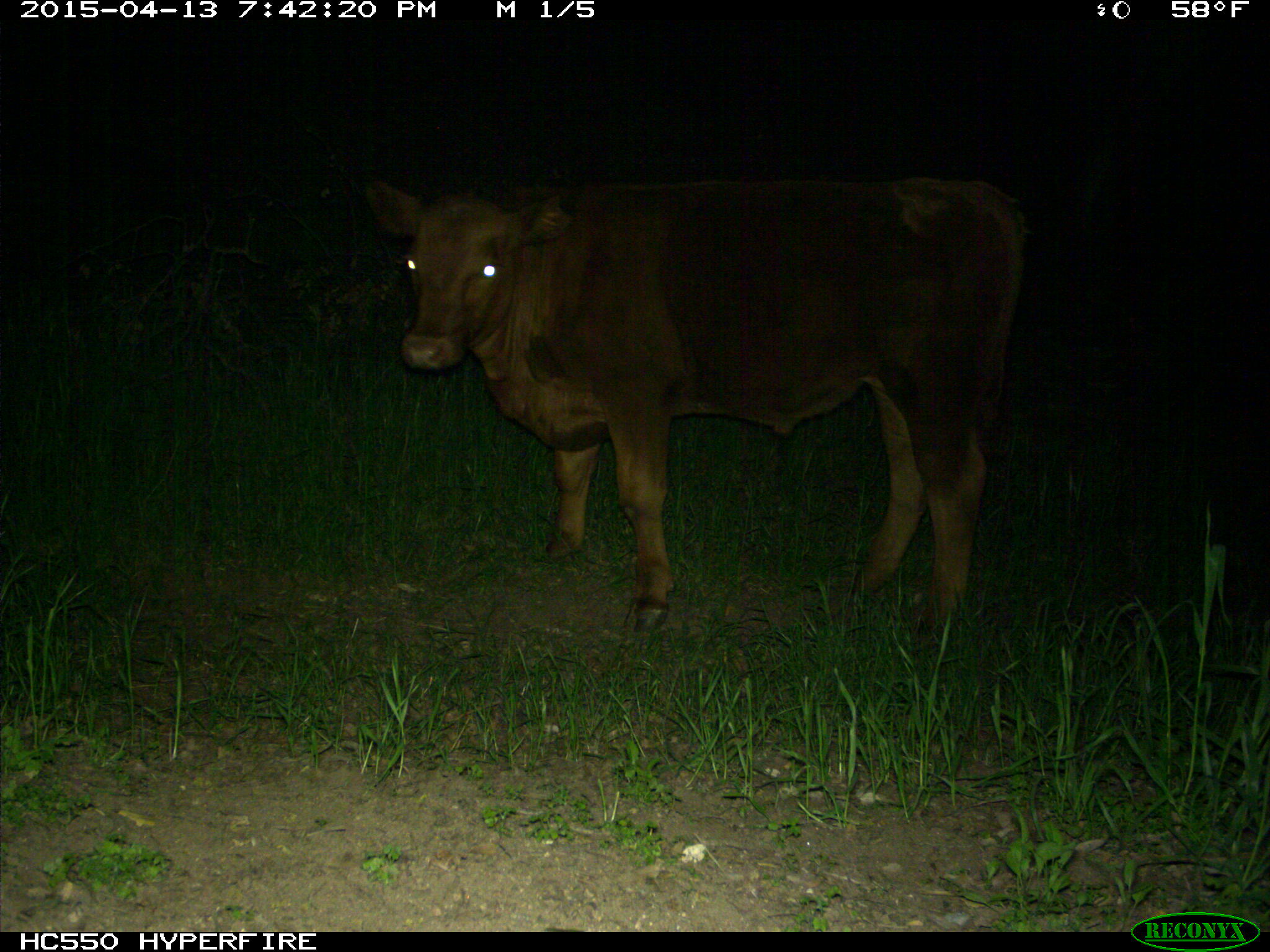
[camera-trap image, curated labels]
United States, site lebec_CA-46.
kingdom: Animalia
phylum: Chordata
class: Mammalia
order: Artiodactyla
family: Bovidae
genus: Bos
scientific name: Bos taurus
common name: domestic cow